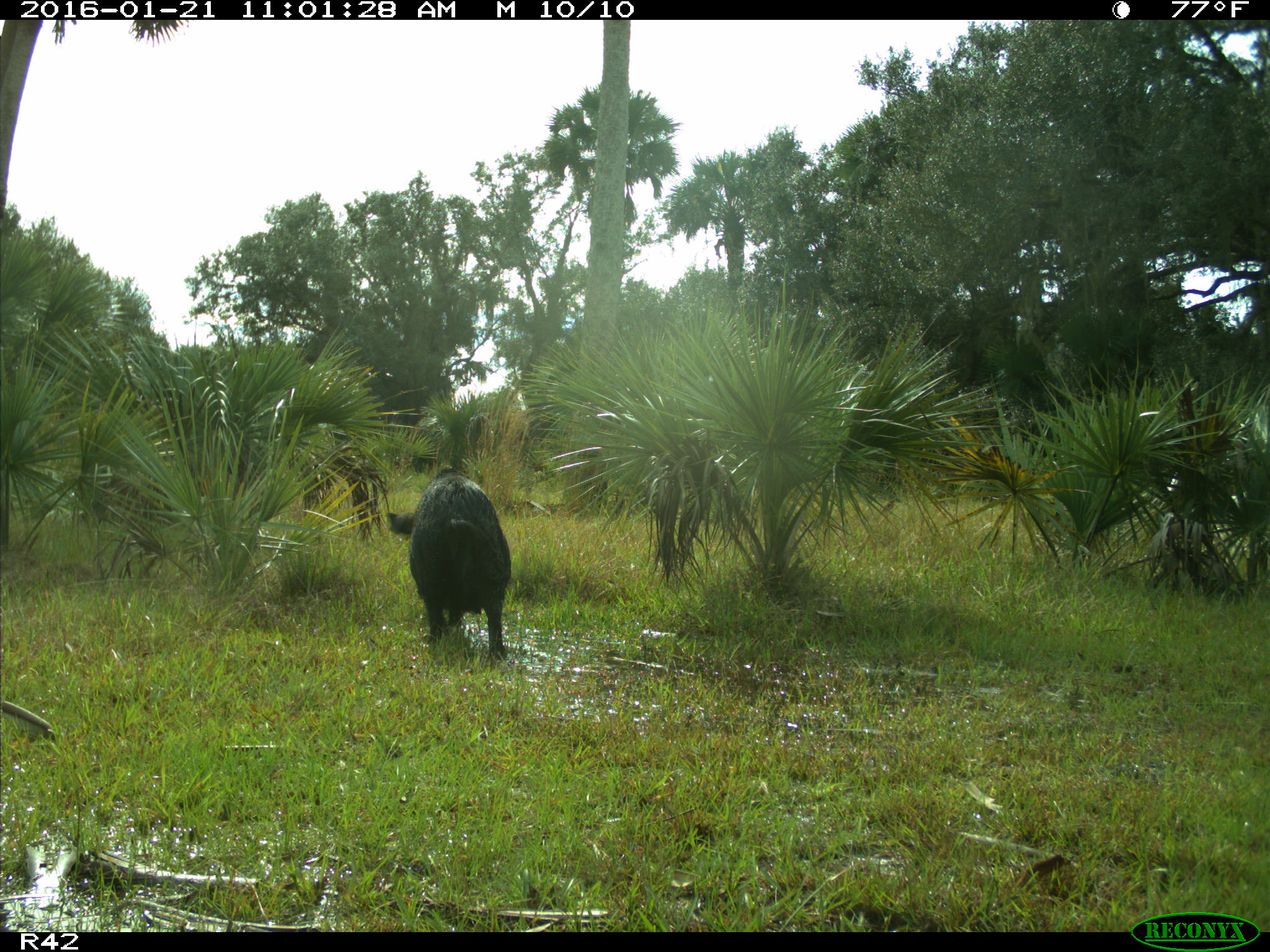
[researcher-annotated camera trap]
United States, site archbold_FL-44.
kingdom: Animalia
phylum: Chordata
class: Mammalia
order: Artiodactyla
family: Suidae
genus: Sus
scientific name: Sus scrofa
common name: wild boar